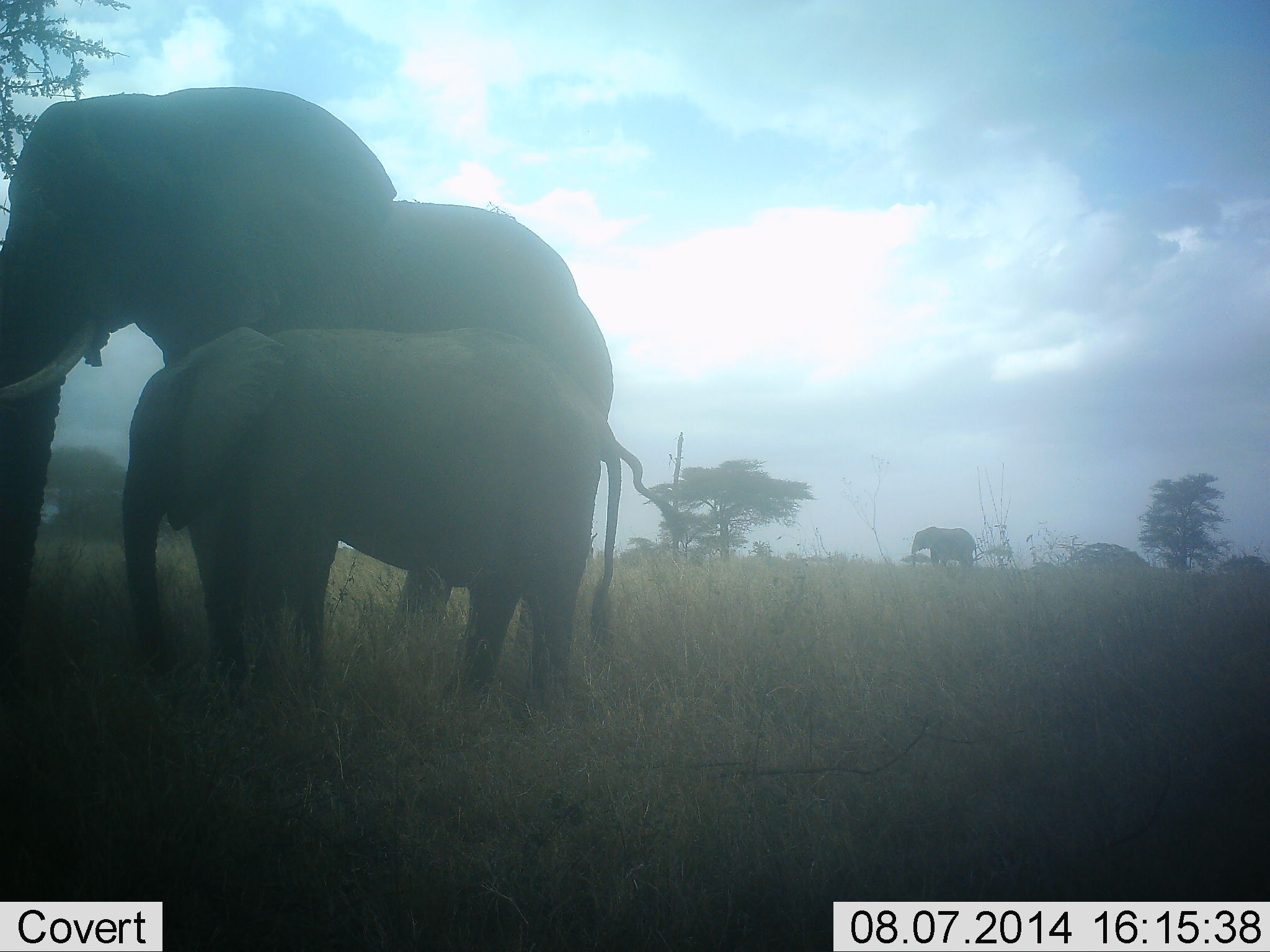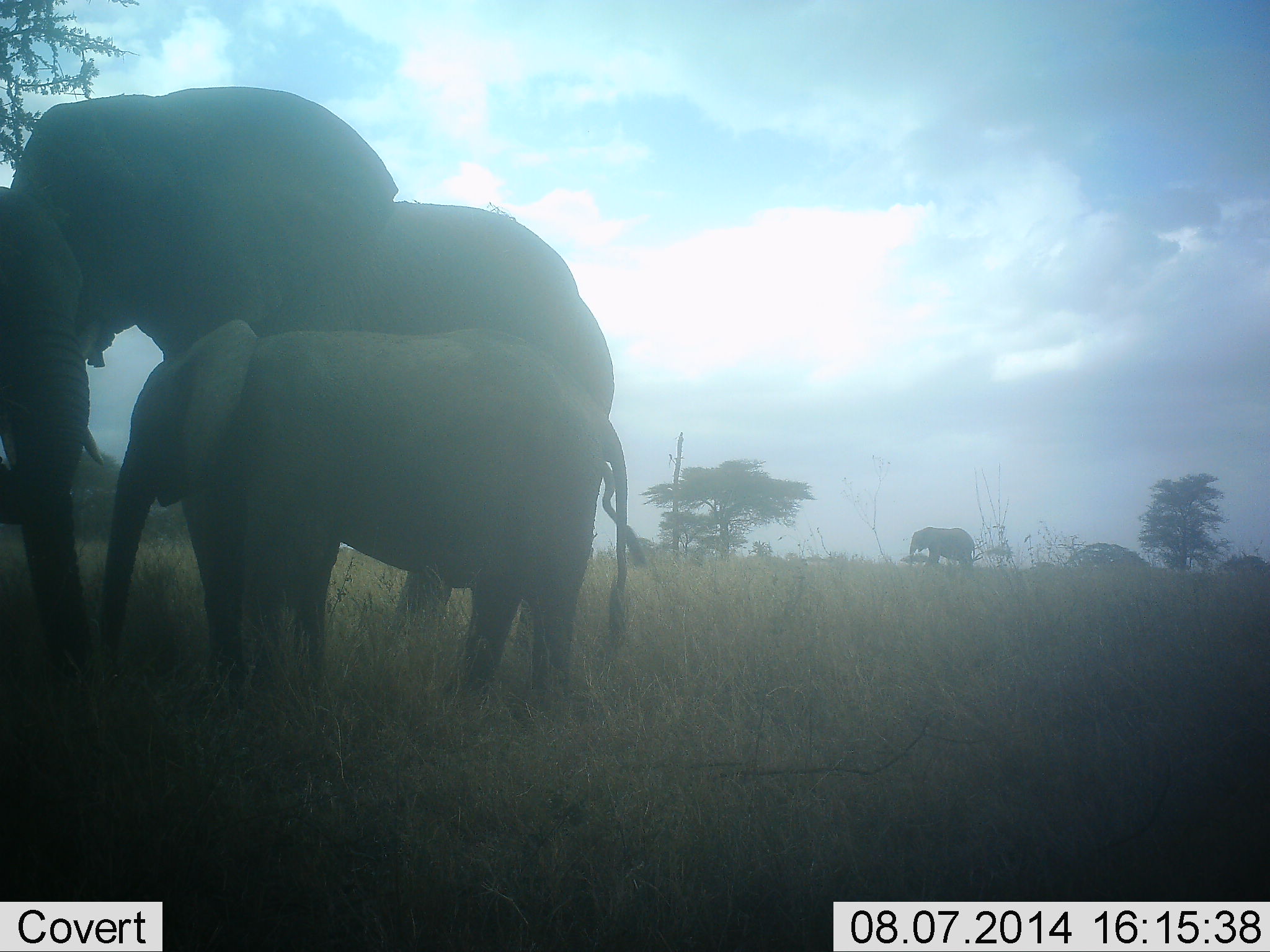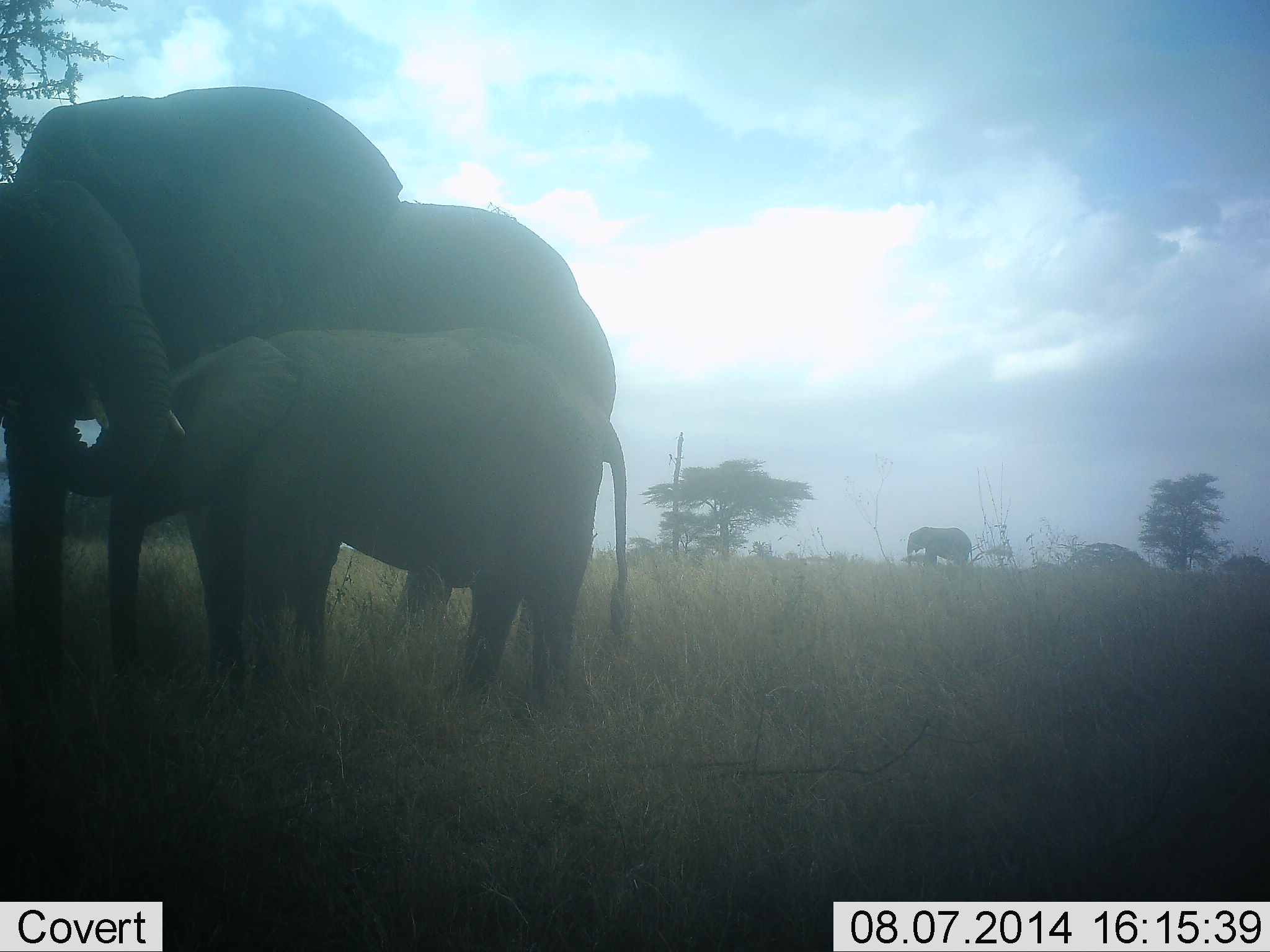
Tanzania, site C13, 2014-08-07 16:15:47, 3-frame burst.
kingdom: Animalia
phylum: Chordata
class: Mammalia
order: Proboscidea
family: Elephantidae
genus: Loxodonta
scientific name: Loxodonta africana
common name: african bush elephant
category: elephant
Elephant (african bush elephant) (Loxodonta africana), count 4. Behavior (volunteer vote fractions): standing 80%, resting 0%, moving 40%, interacting 20%. Young present (vote fraction): 60%. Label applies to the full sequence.